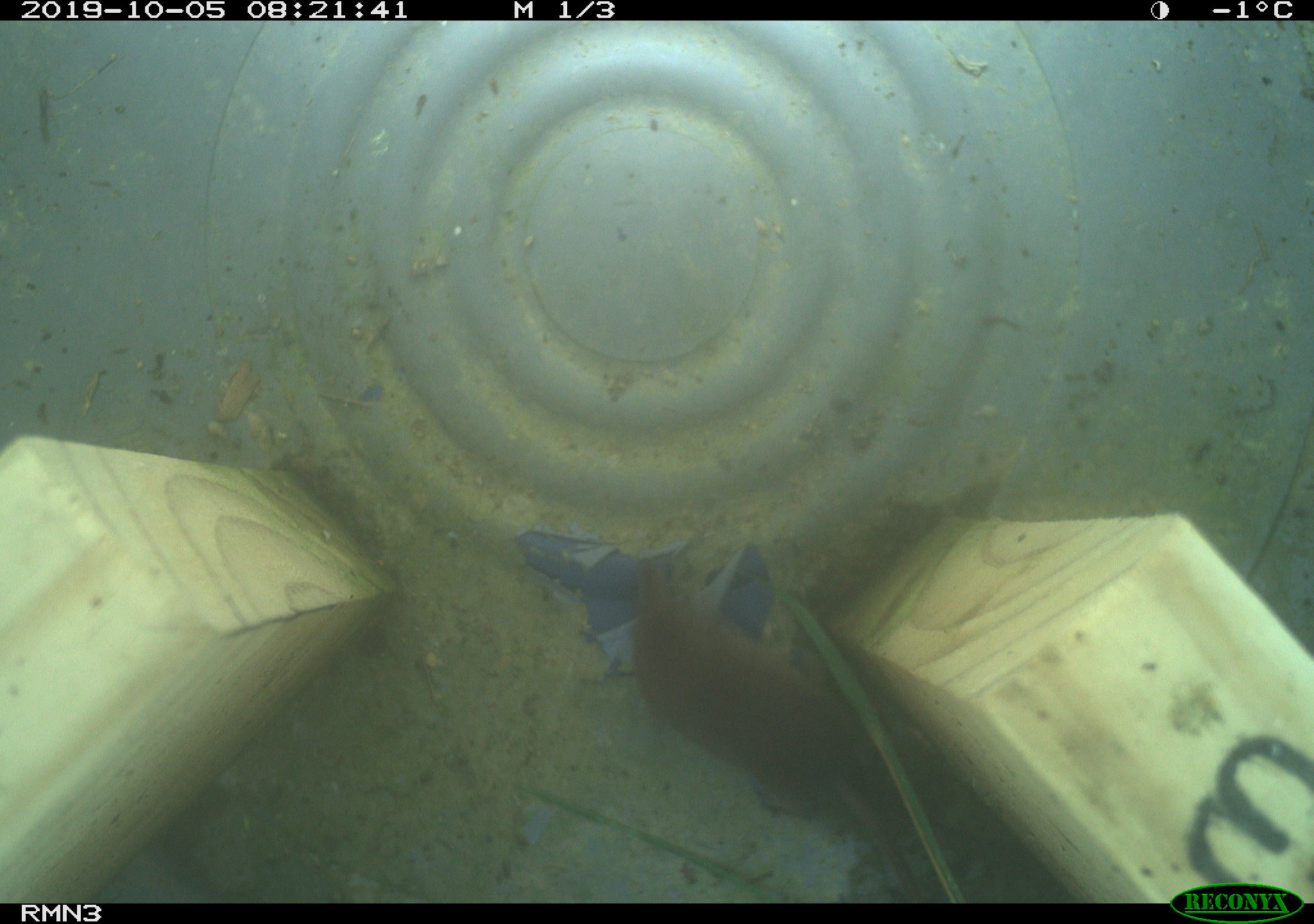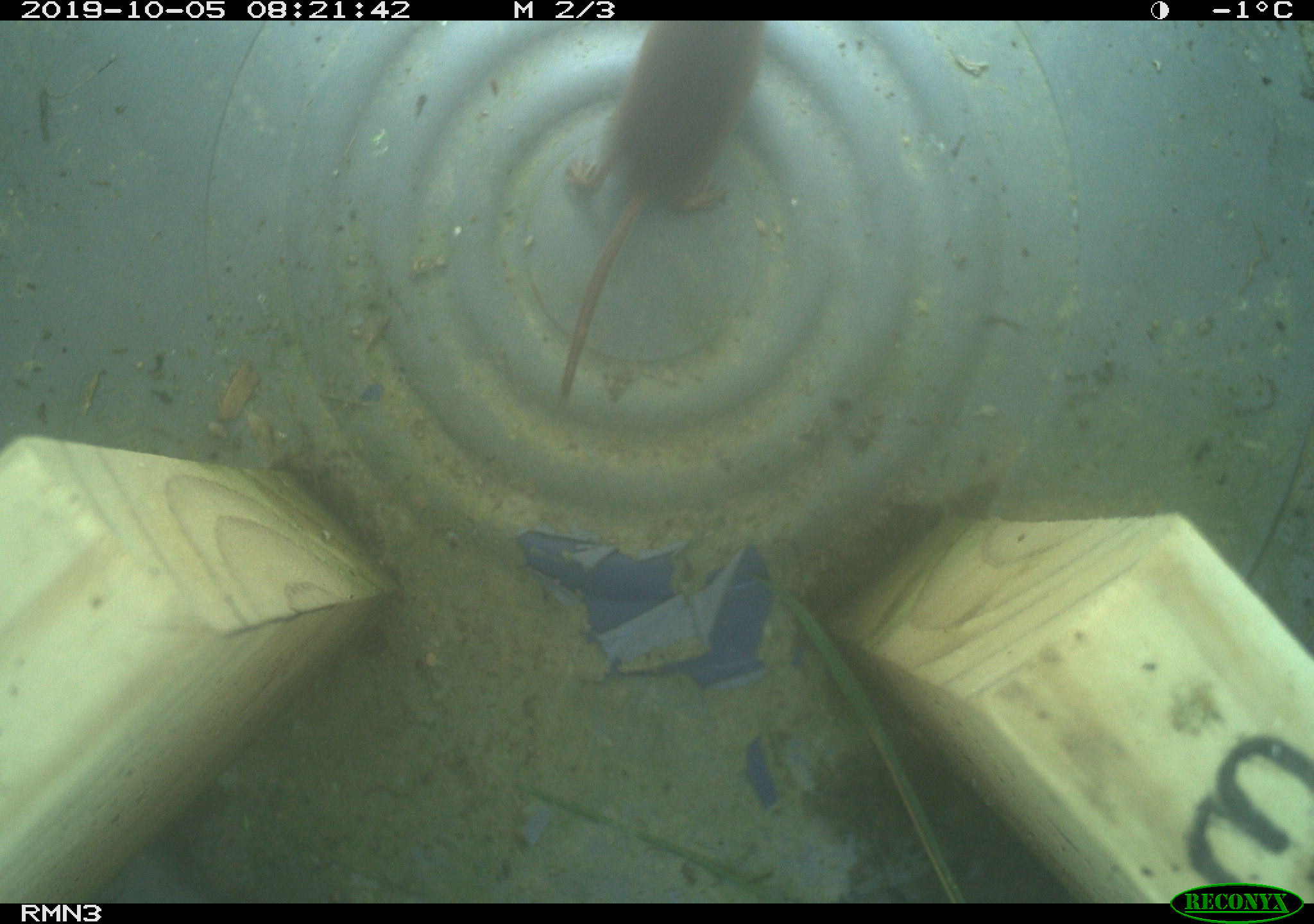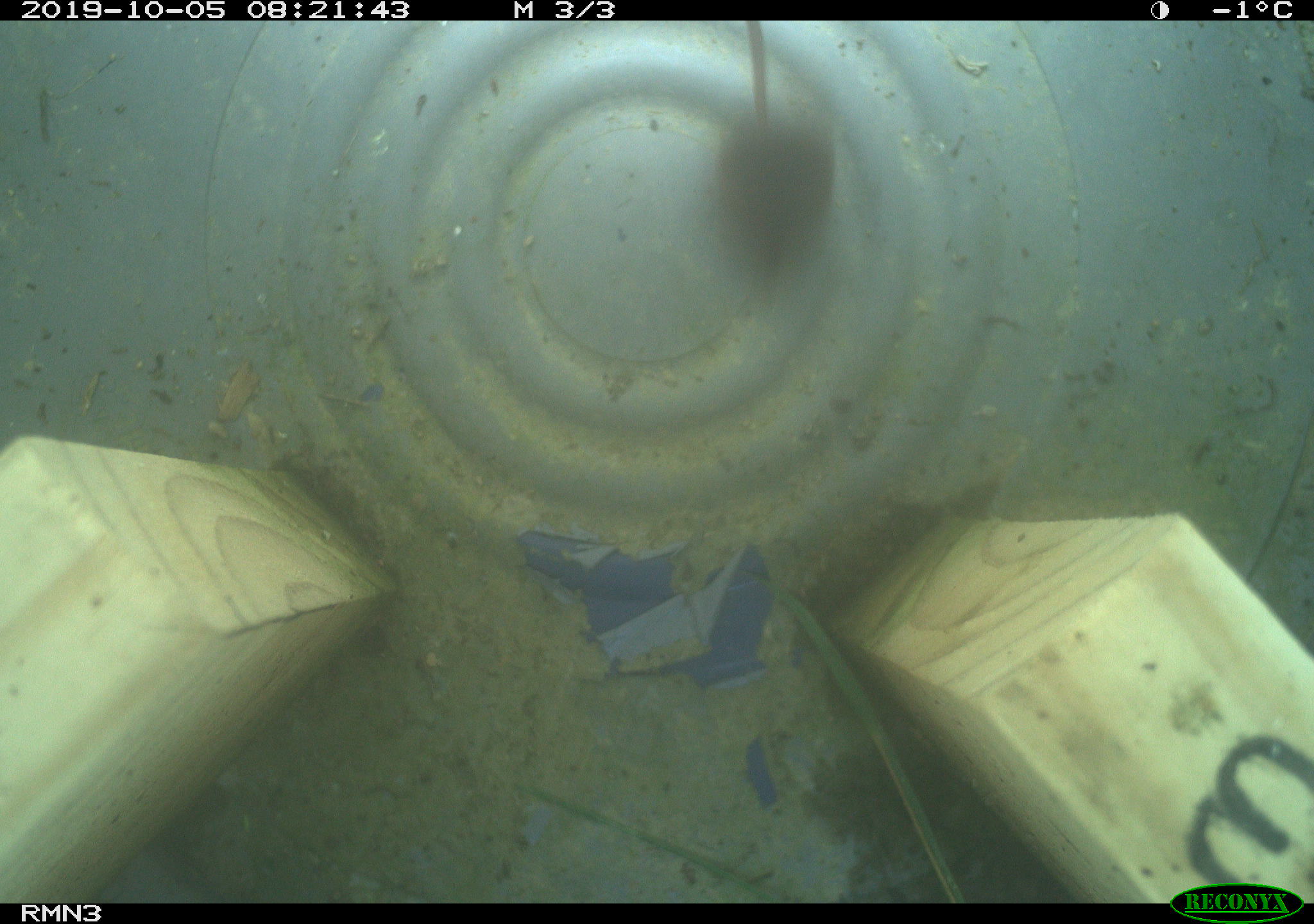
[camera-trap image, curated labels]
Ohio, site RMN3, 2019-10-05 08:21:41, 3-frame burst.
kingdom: Animalia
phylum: Chordata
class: Mammalia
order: Eulipotyphla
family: Soricidae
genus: Sorex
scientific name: Sorex cinereus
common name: masked shrew